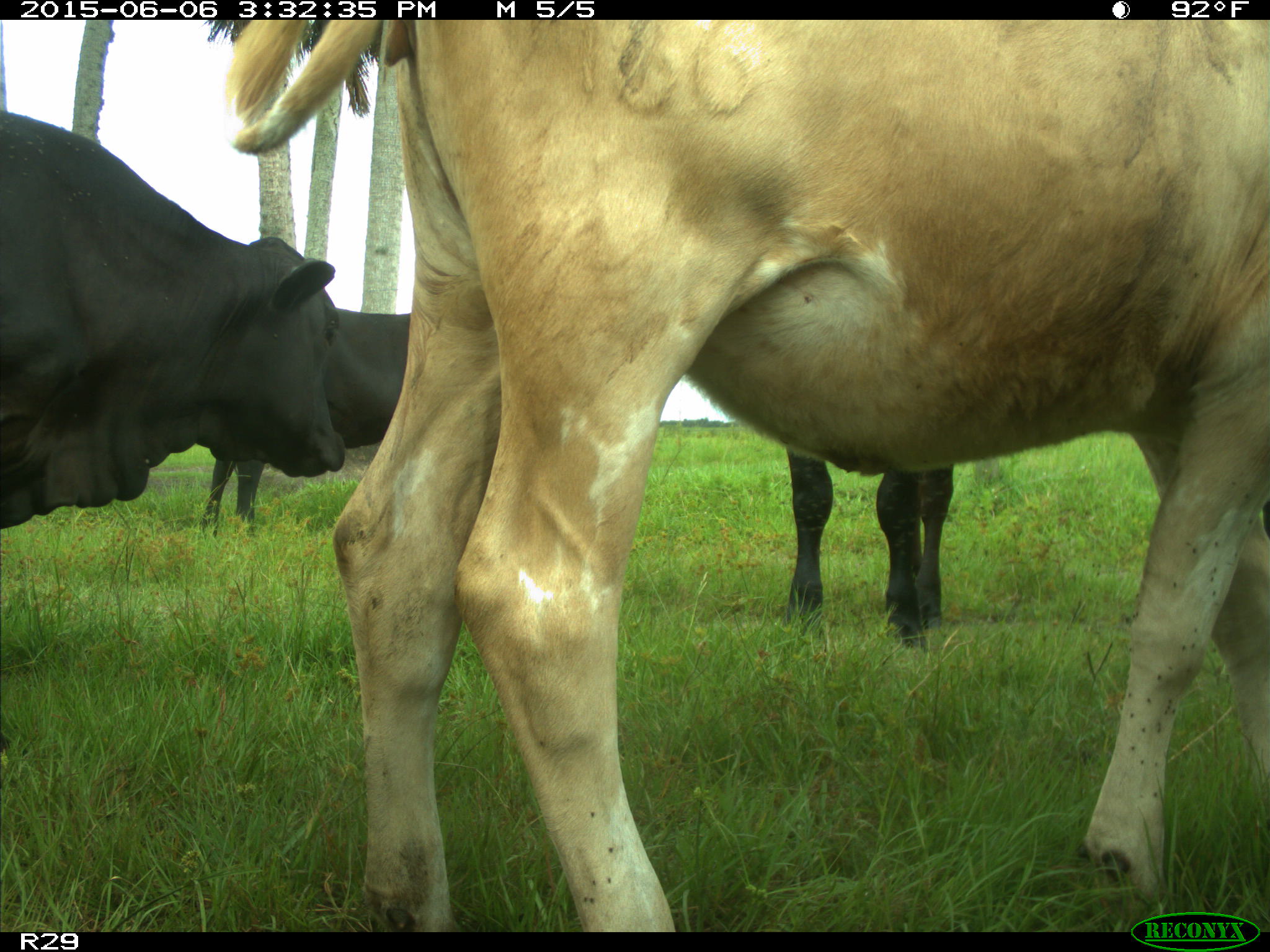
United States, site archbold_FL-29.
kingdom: Animalia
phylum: Chordata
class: Mammalia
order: Artiodactyla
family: Bovidae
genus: Bos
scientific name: Bos taurus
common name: domestic cow